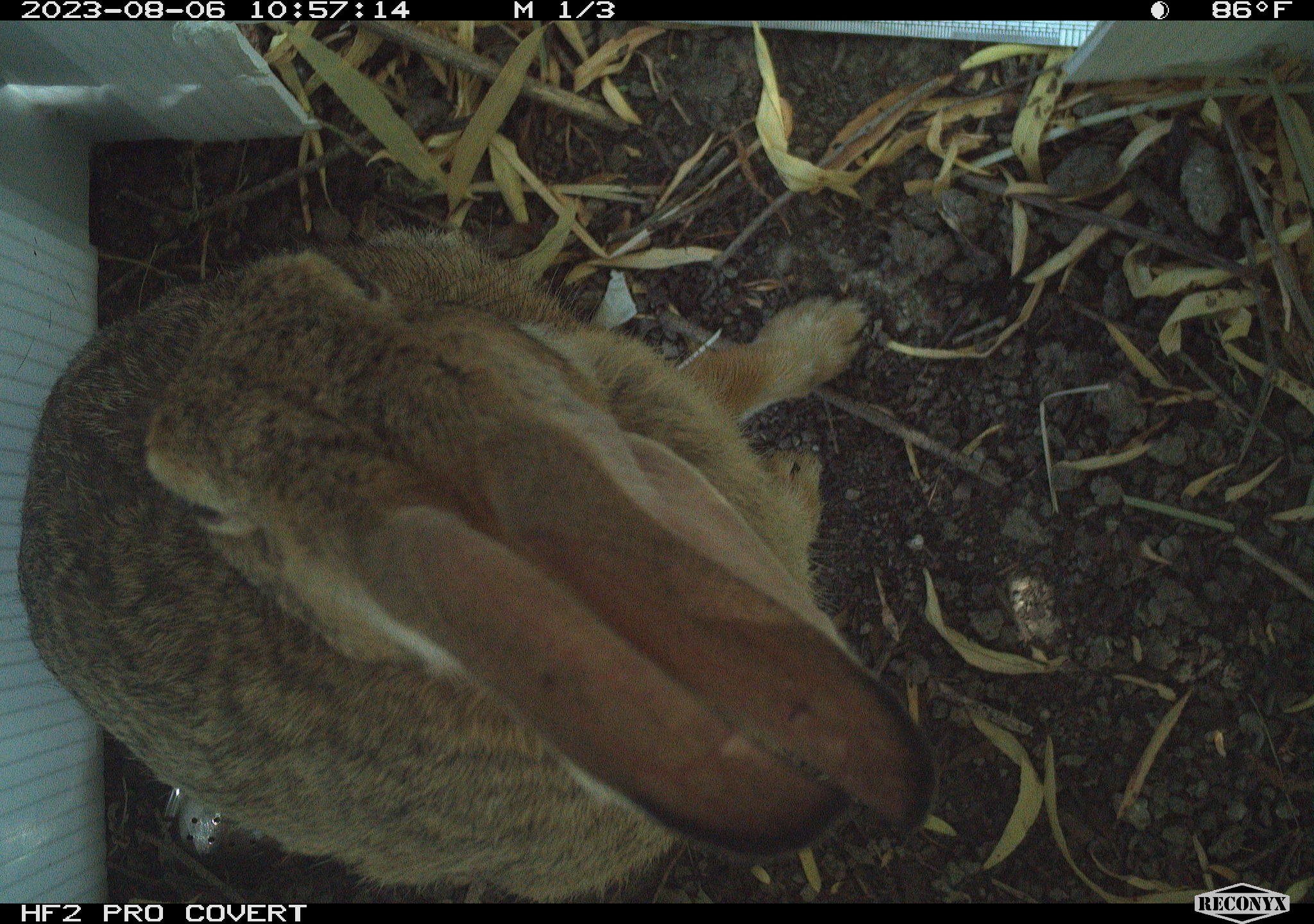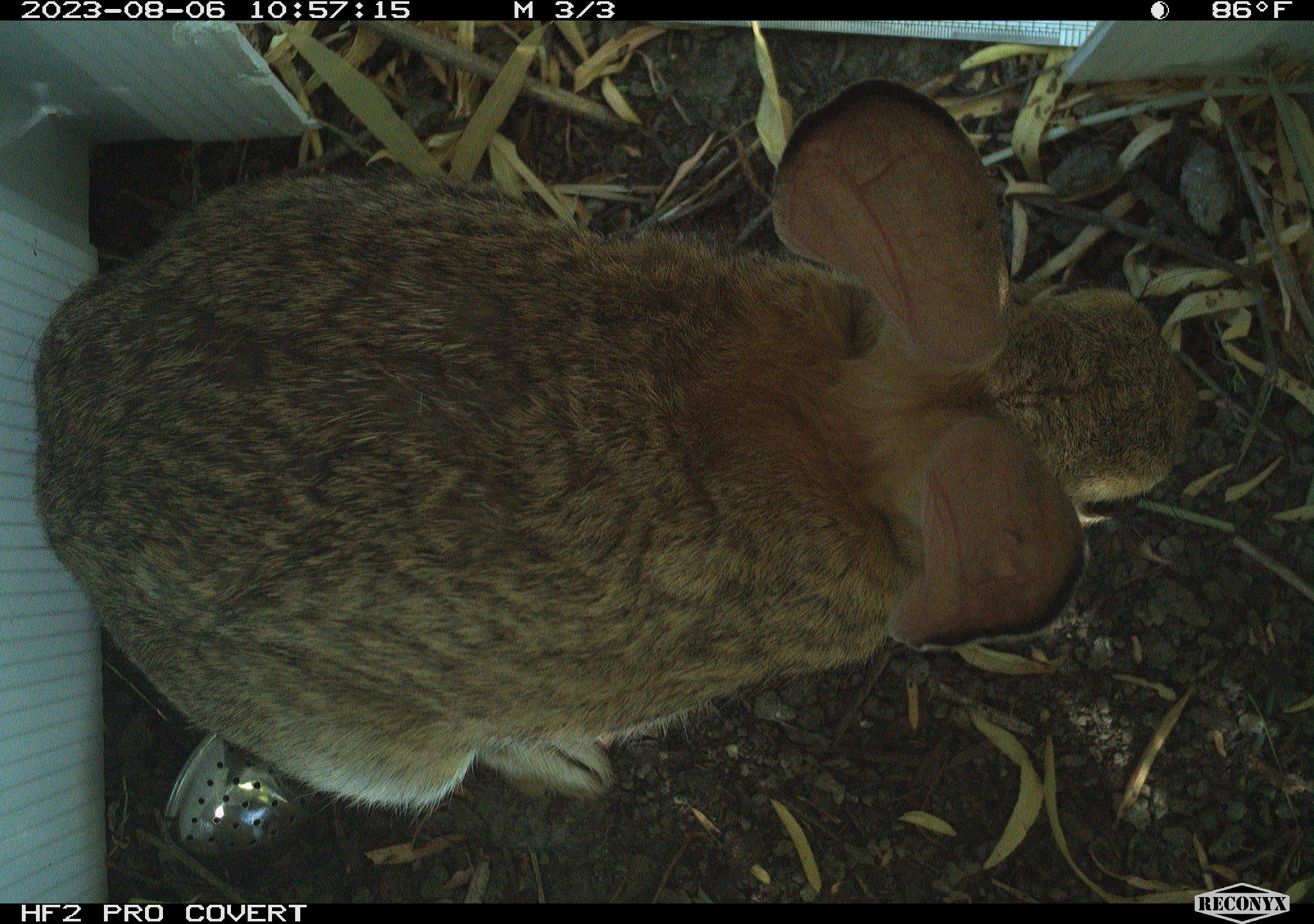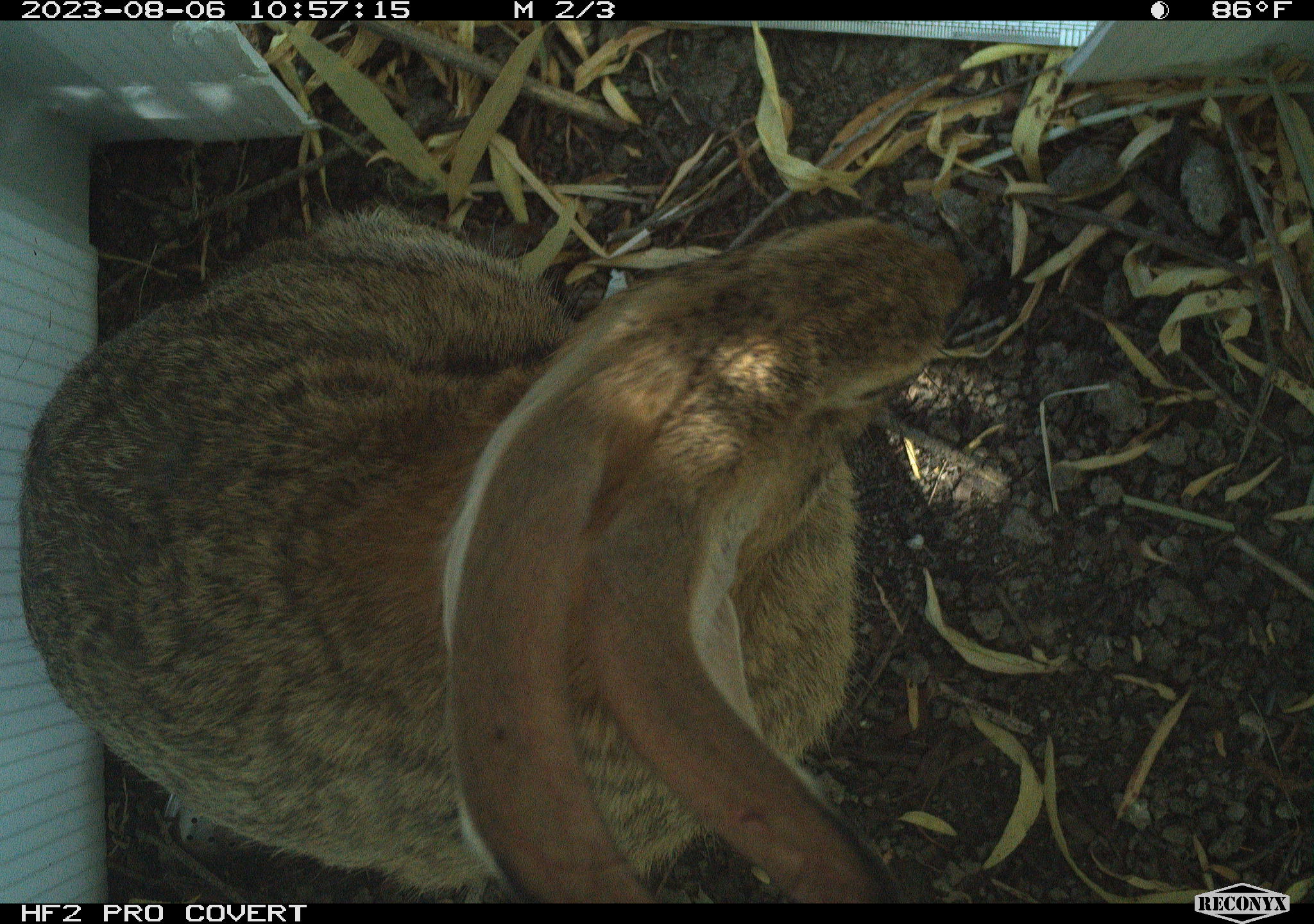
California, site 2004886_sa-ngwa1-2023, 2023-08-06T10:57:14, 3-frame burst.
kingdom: Animalia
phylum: Chordata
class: Mammalia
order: Lagomorpha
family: Leporidae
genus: Sylvilagus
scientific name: Sylvilagus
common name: cottontail rabbits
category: sylvilagus species